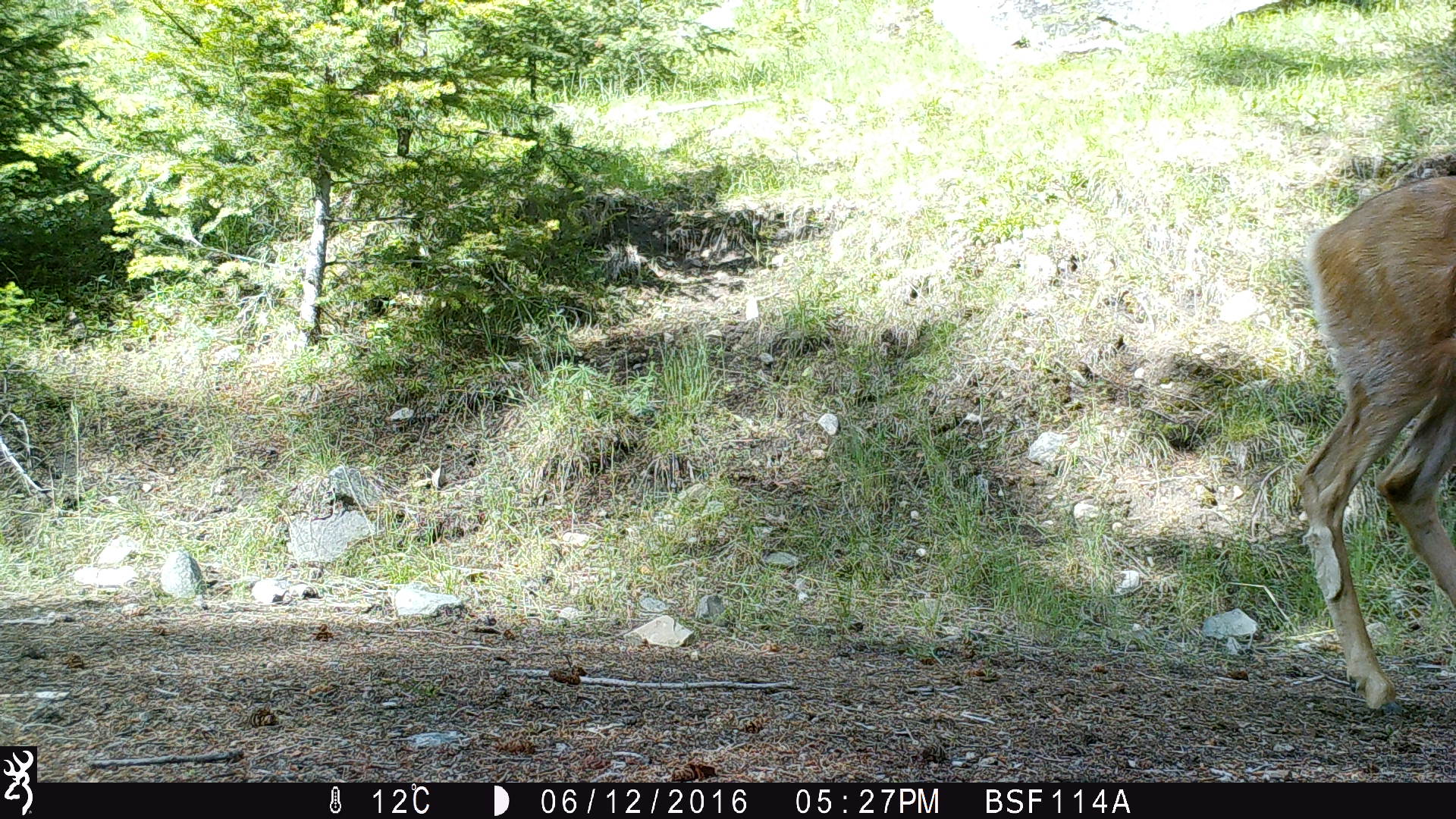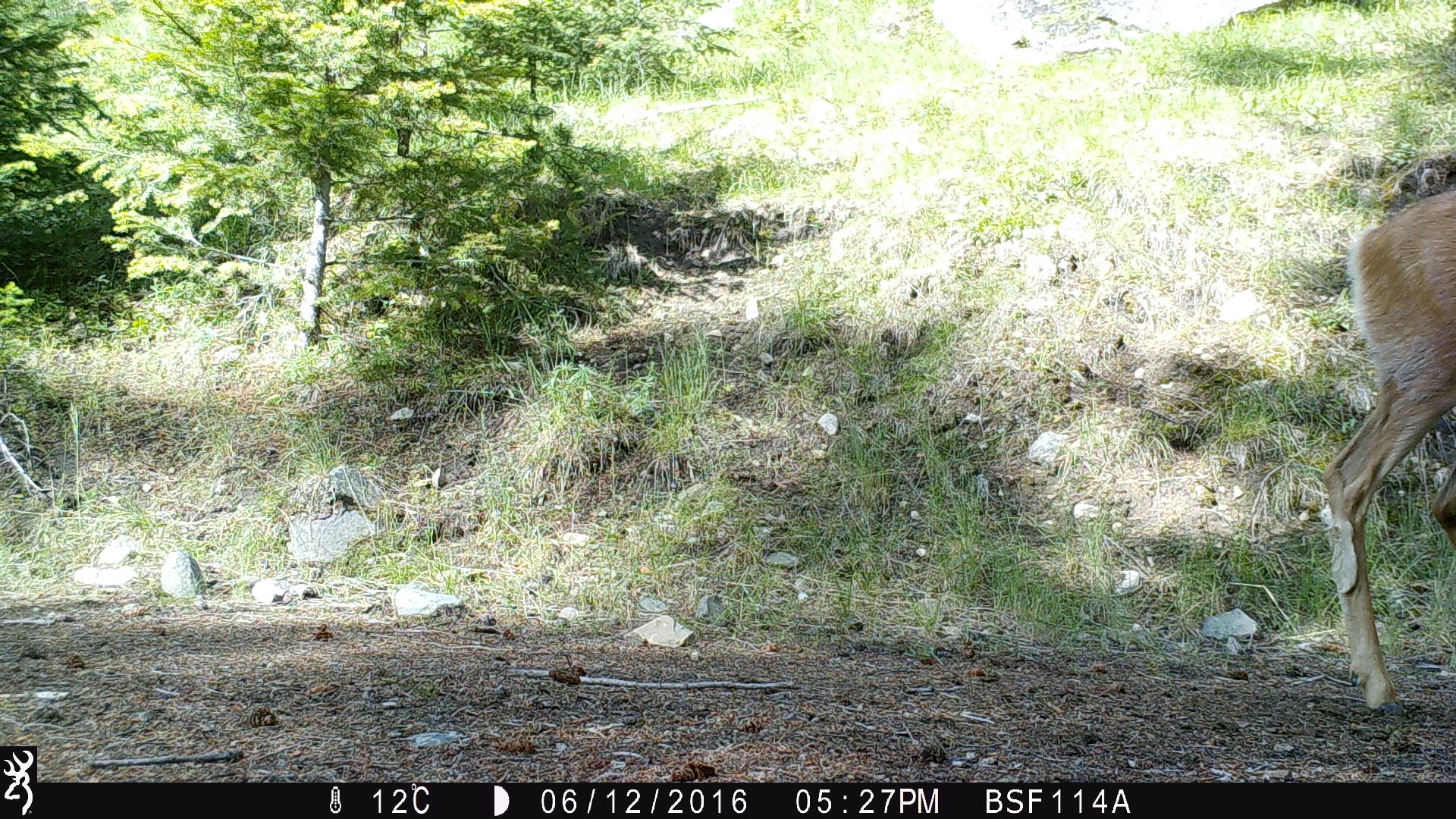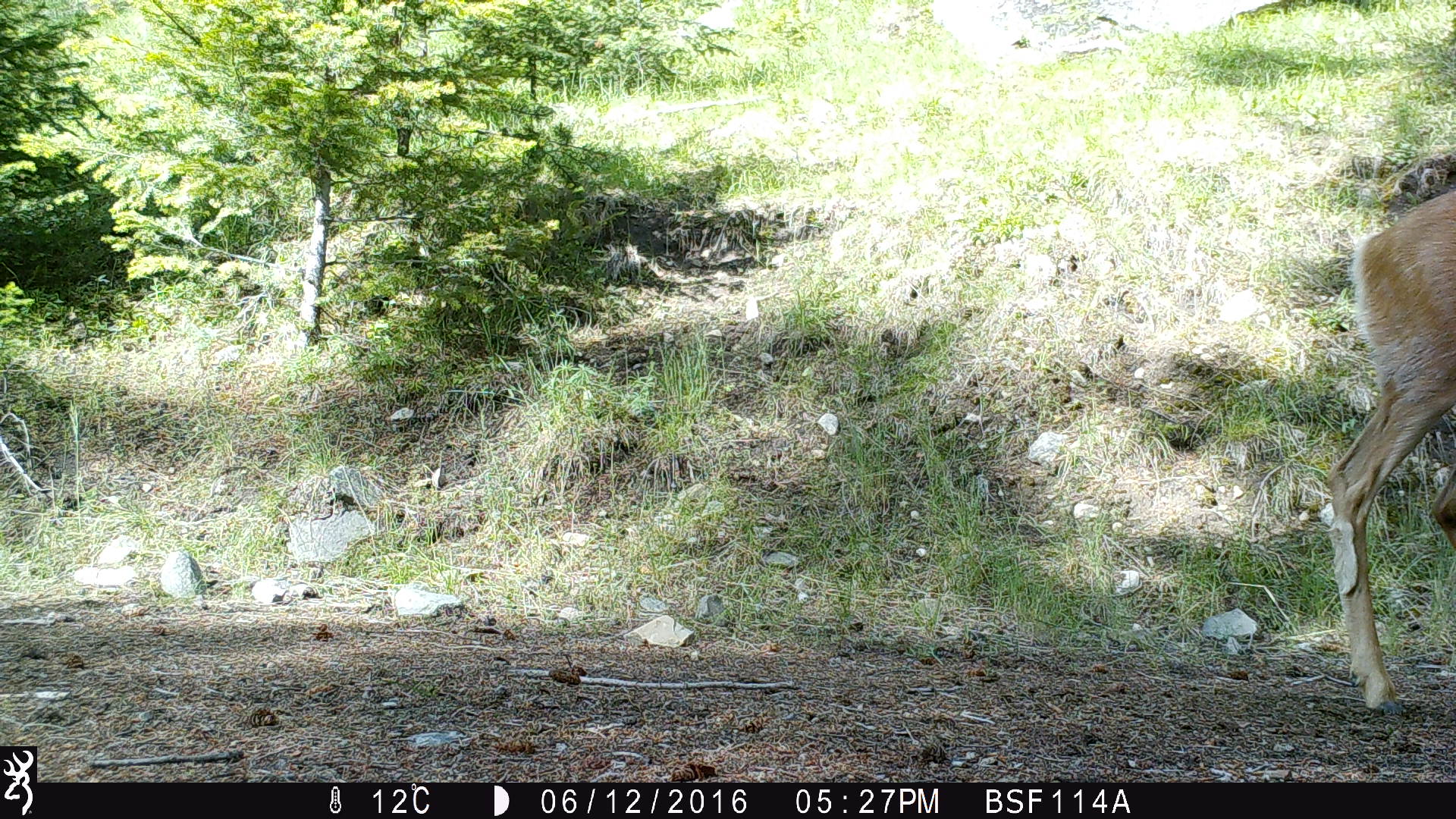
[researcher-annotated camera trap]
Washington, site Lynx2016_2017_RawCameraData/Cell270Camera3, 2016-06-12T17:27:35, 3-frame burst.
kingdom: Animalia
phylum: Chordata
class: Mammalia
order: Artiodactyla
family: Cervidae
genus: Odocoileus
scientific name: Odocoileus hemionus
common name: mule deer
Odocoileus hemionus (mule deer). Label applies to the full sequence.